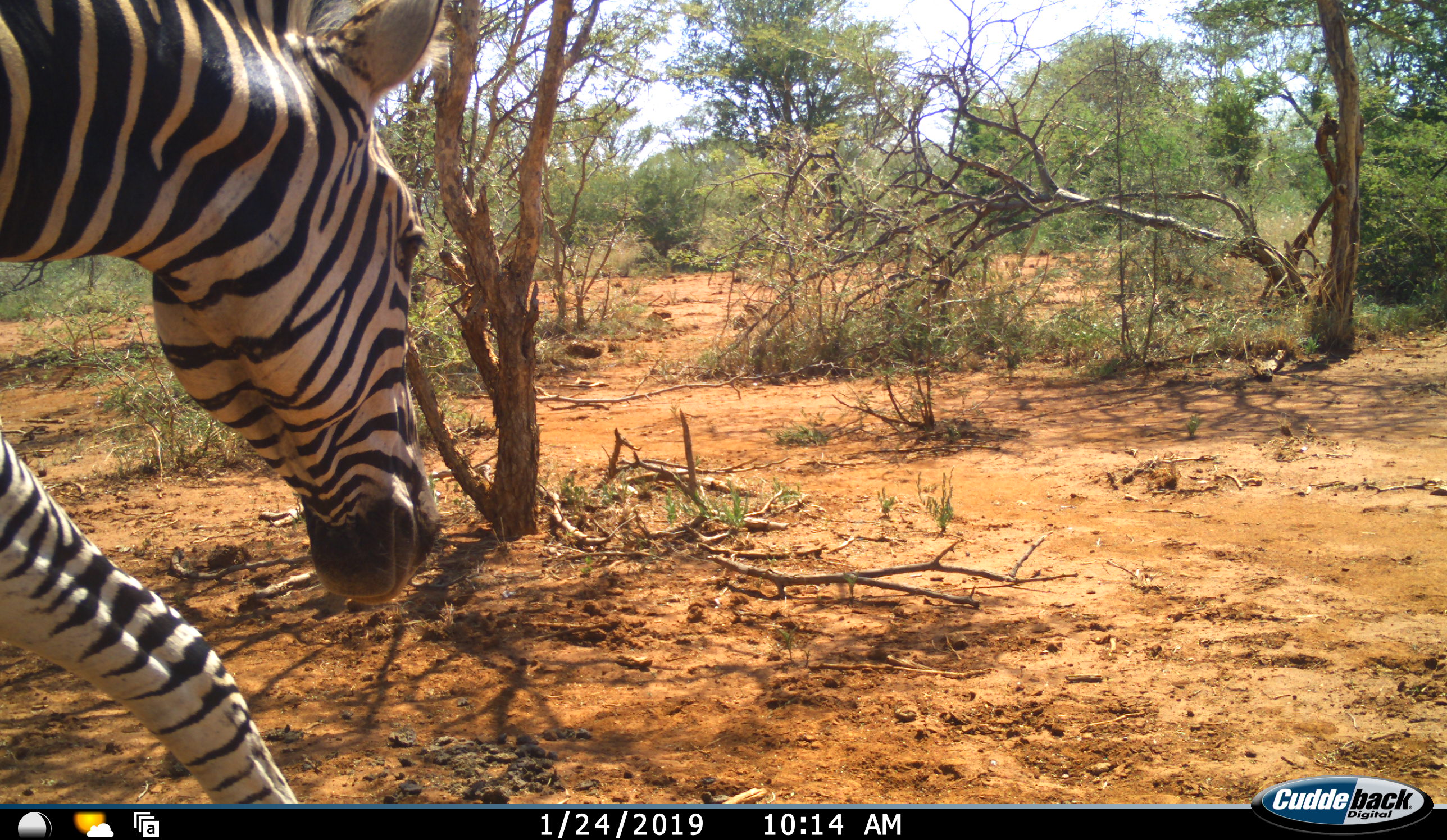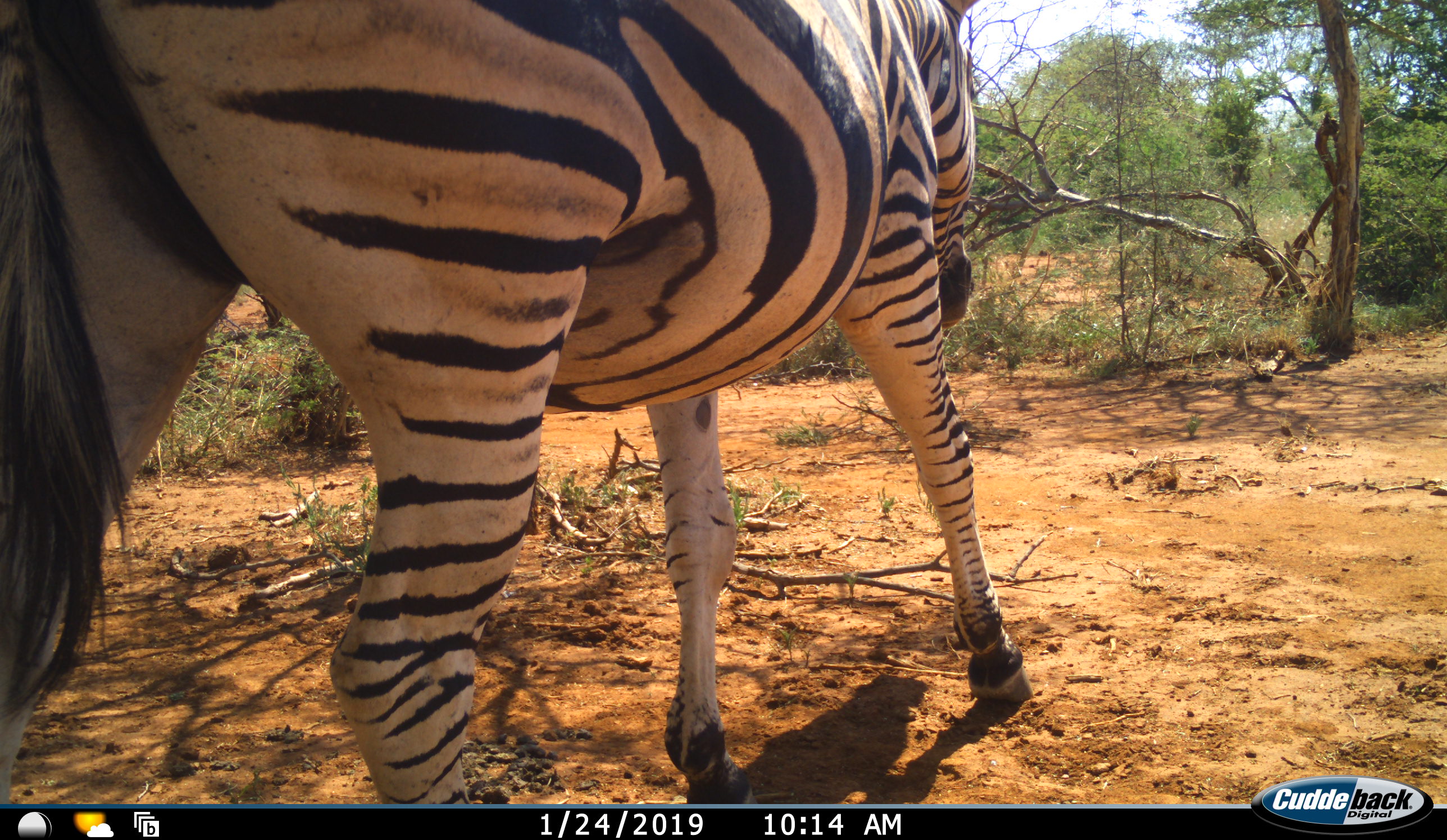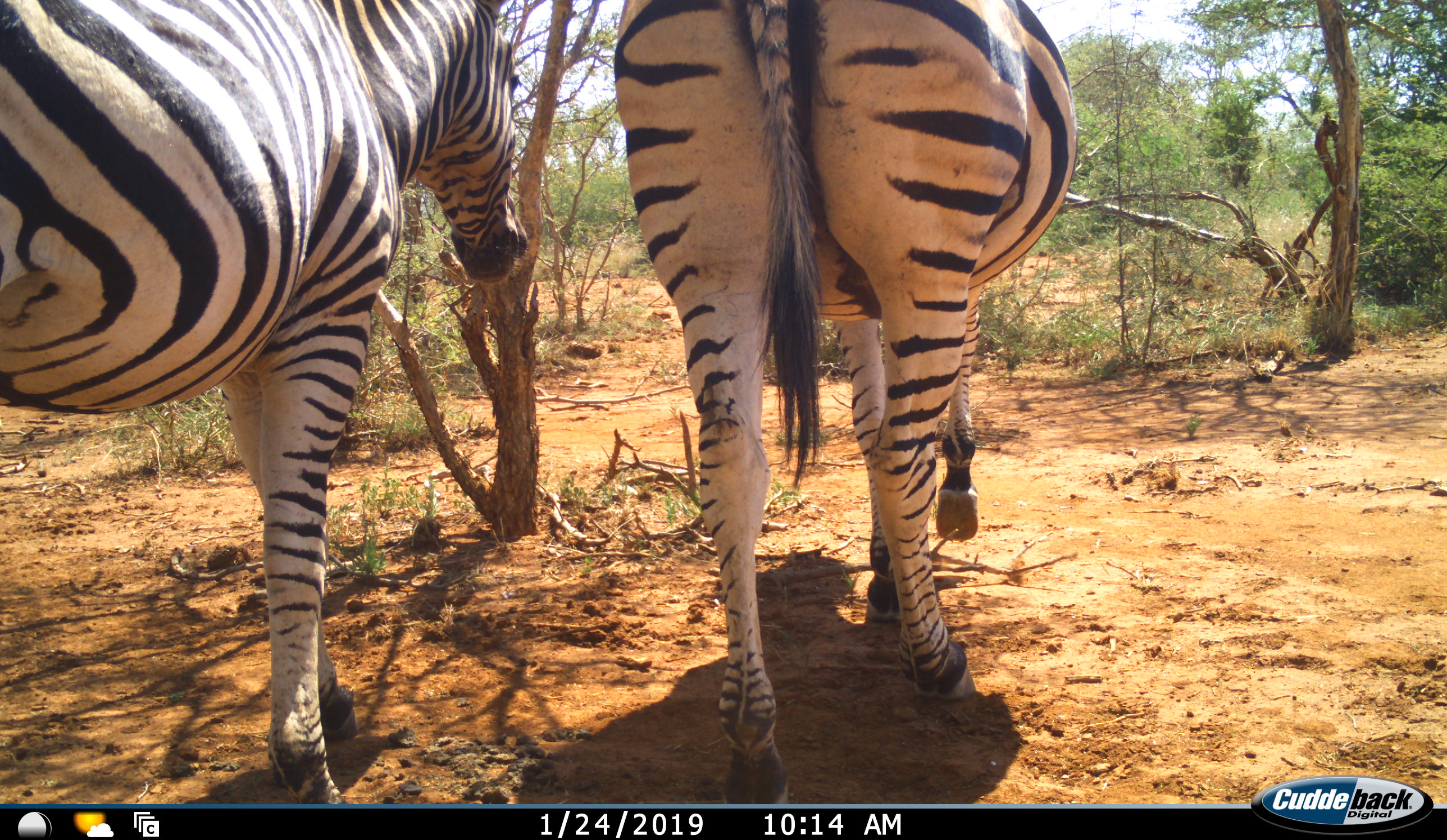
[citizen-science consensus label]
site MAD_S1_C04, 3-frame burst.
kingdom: Animalia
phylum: Chordata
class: Mammalia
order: Perissodactyla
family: Equidae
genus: Equus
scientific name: Equus quagga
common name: plains zebra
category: zebraplains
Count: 2.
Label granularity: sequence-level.